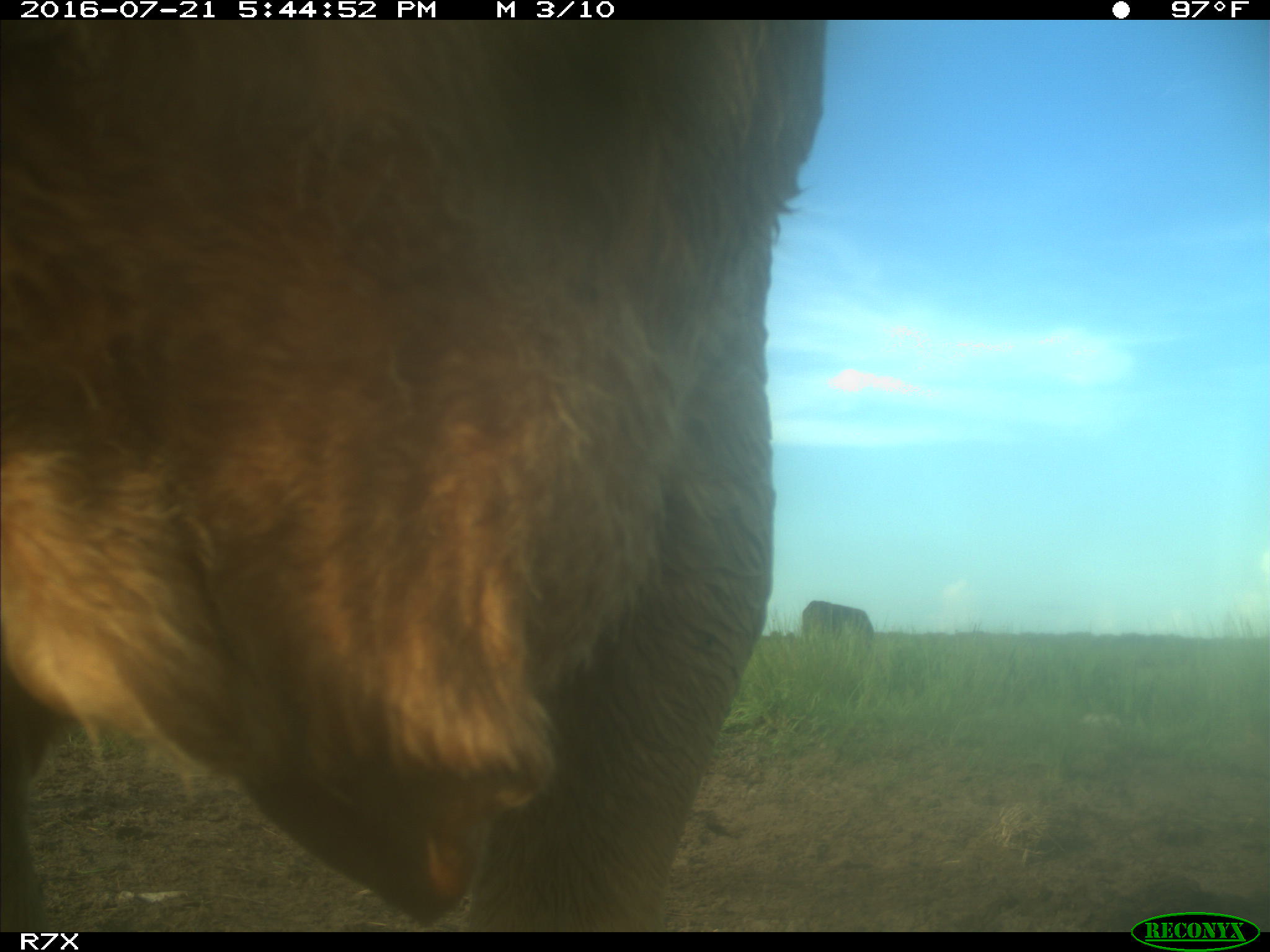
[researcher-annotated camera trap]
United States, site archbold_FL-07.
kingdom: Animalia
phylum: Chordata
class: Mammalia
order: Artiodactyla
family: Bovidae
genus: Bos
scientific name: Bos taurus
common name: domestic cow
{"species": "Bos taurus (domestic cow)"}